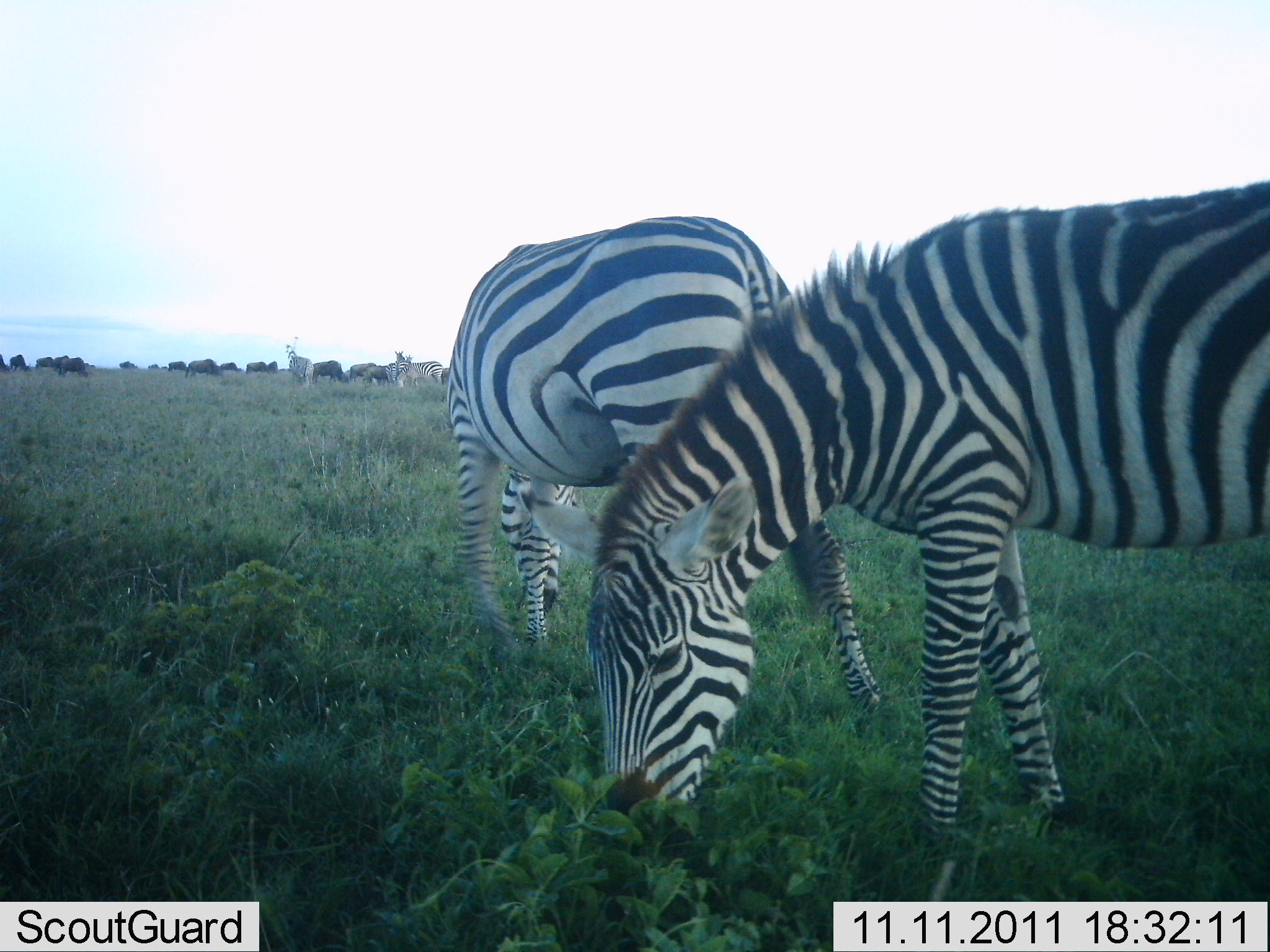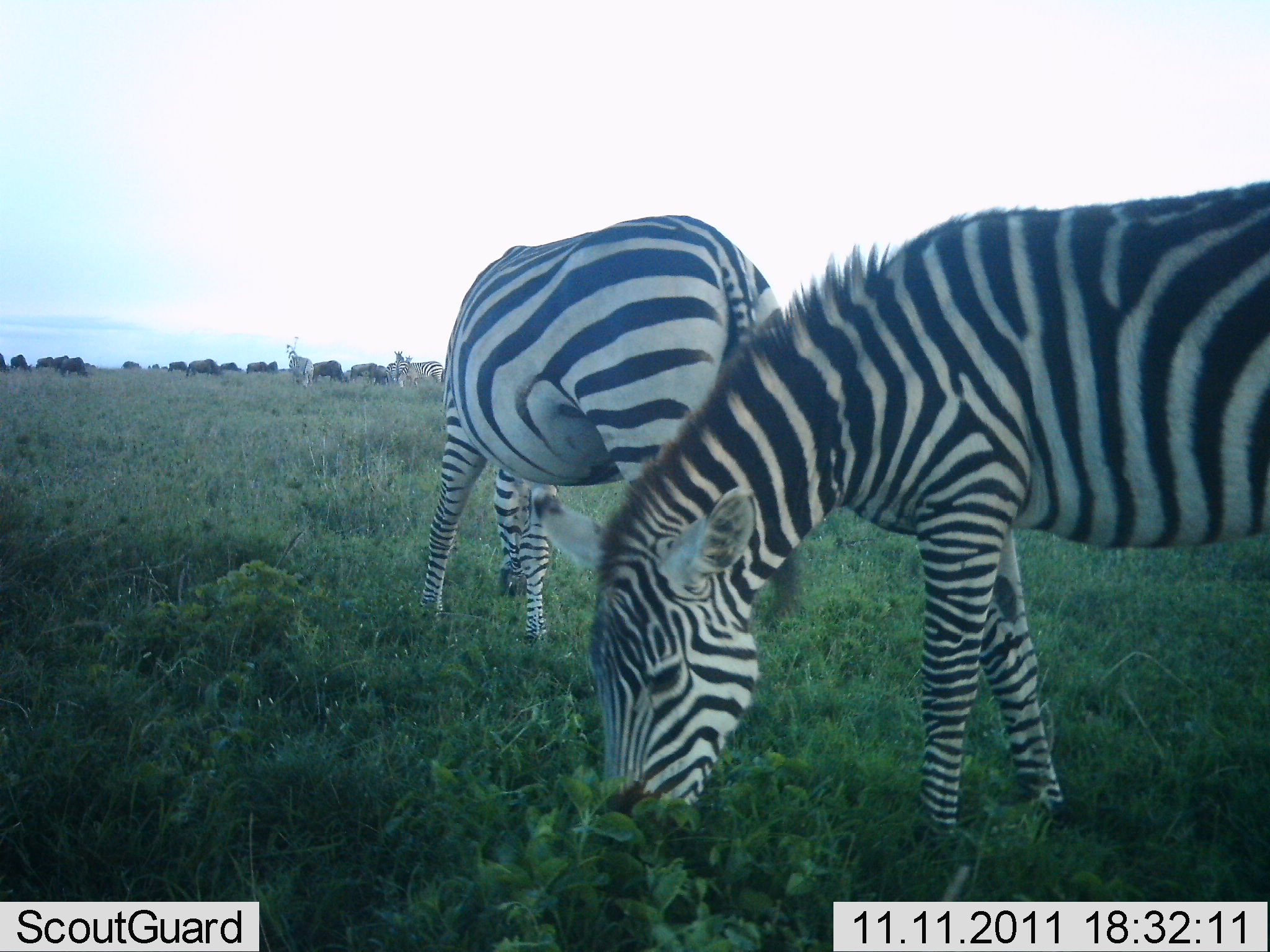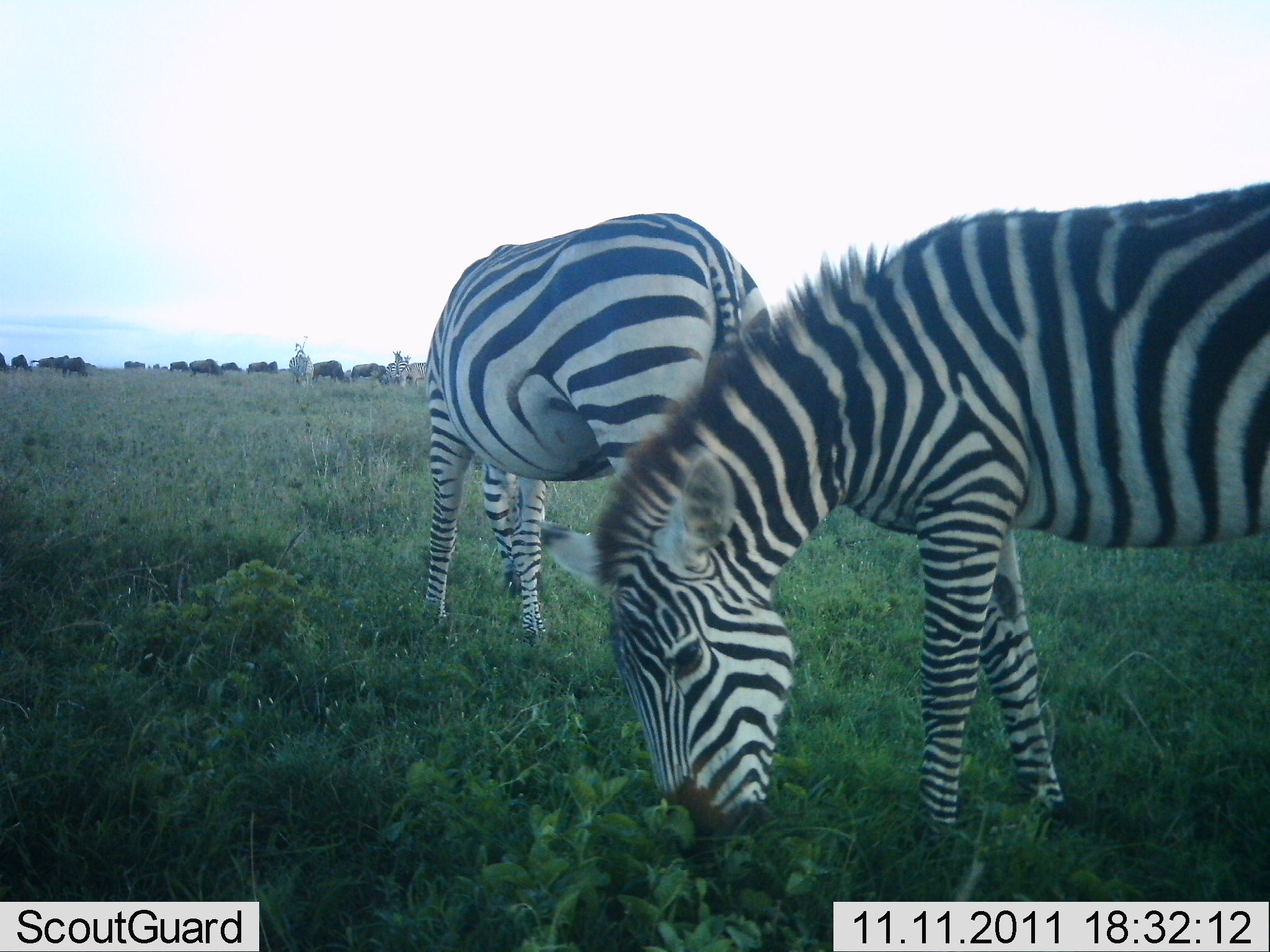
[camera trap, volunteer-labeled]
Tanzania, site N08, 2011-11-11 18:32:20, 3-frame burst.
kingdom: Animalia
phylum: Chordata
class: Mammalia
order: Artiodactyla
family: Bovidae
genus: Connochaetes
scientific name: Connochaetes taurinus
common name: blue wildebeest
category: wildebeest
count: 11-50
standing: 40%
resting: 0%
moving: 0%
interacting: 0%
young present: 0%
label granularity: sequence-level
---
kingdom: Animalia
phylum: Chordata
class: Mammalia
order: Perissodactyla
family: Equidae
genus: Equus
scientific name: Equus quagga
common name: plains zebra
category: zebra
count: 4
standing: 42%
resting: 0%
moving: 0%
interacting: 0%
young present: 0%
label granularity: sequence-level